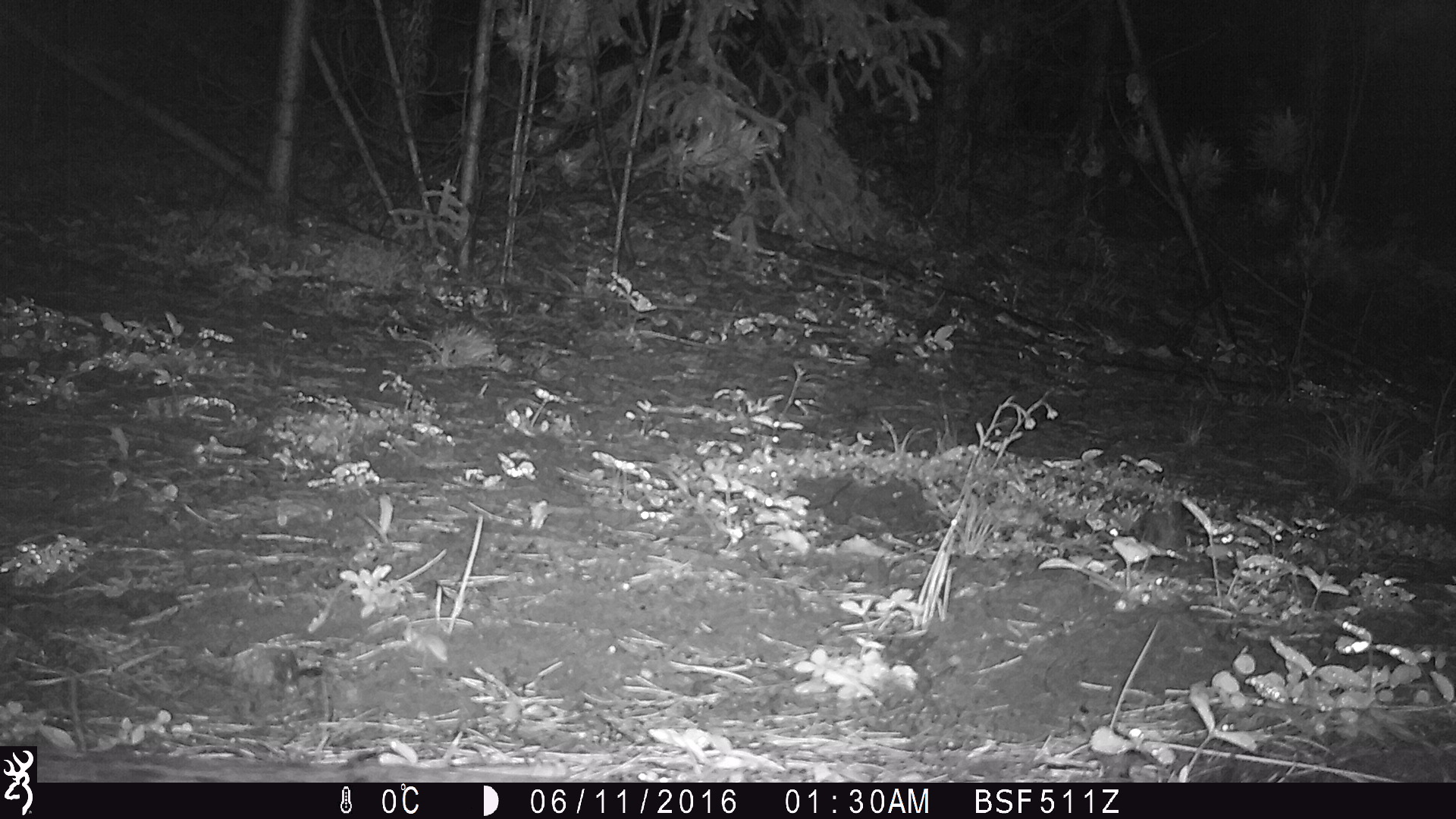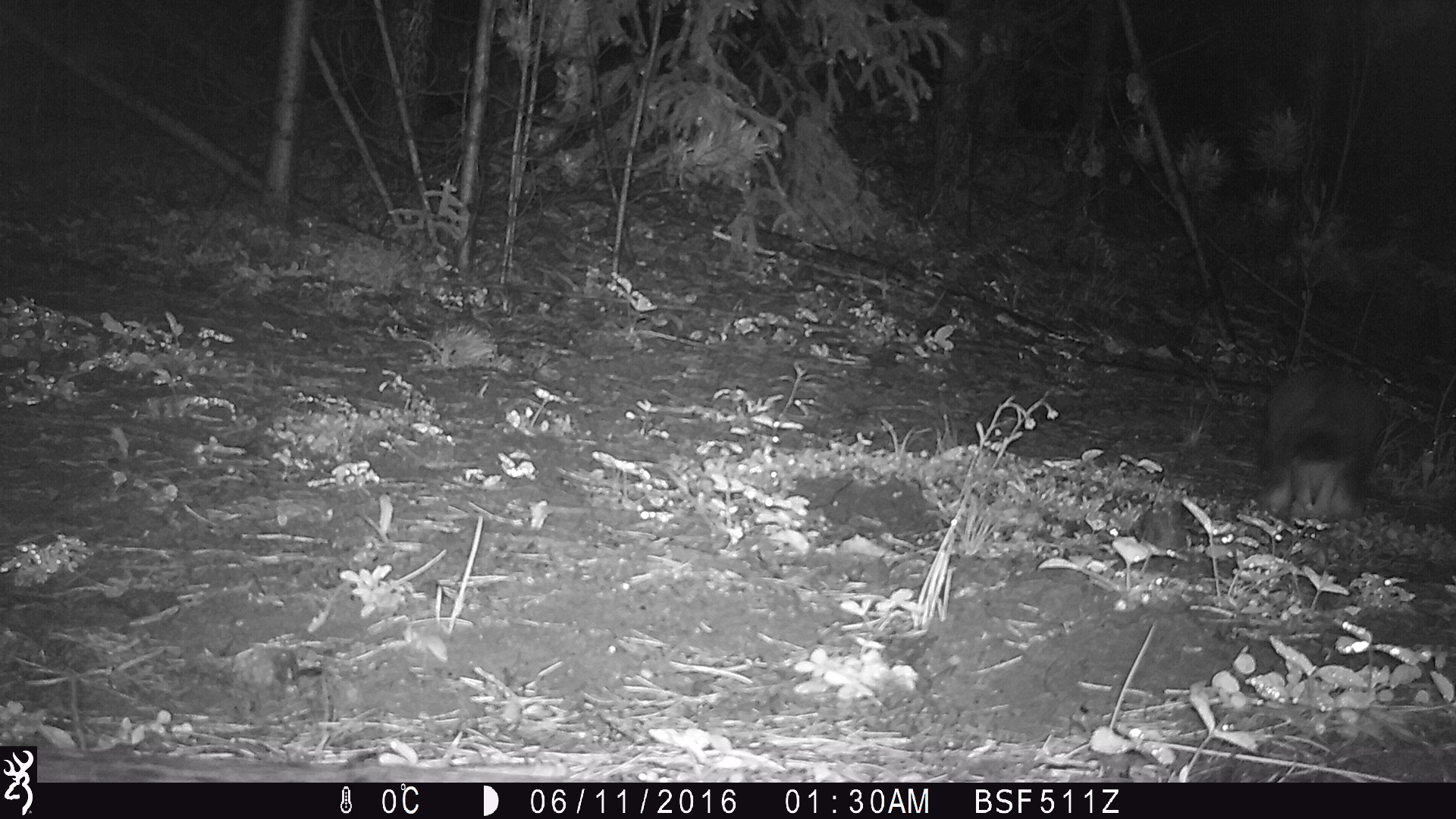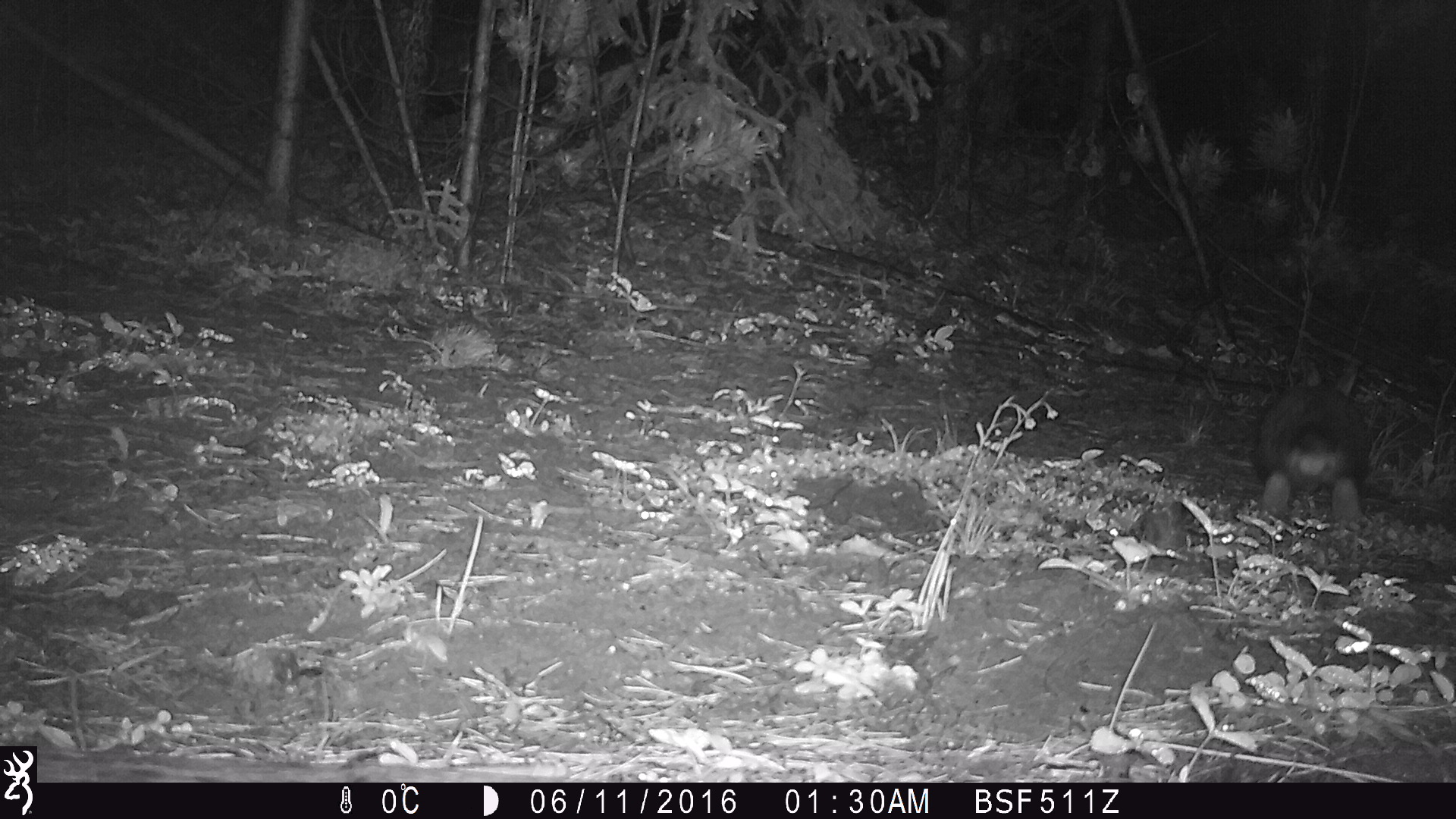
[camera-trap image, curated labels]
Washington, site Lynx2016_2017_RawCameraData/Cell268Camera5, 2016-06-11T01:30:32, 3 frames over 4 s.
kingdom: Animalia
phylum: Chordata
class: Mammalia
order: Lagomorpha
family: Leporidae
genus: Lepus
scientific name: Lepus americanus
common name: snowshoe hare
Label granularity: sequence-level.